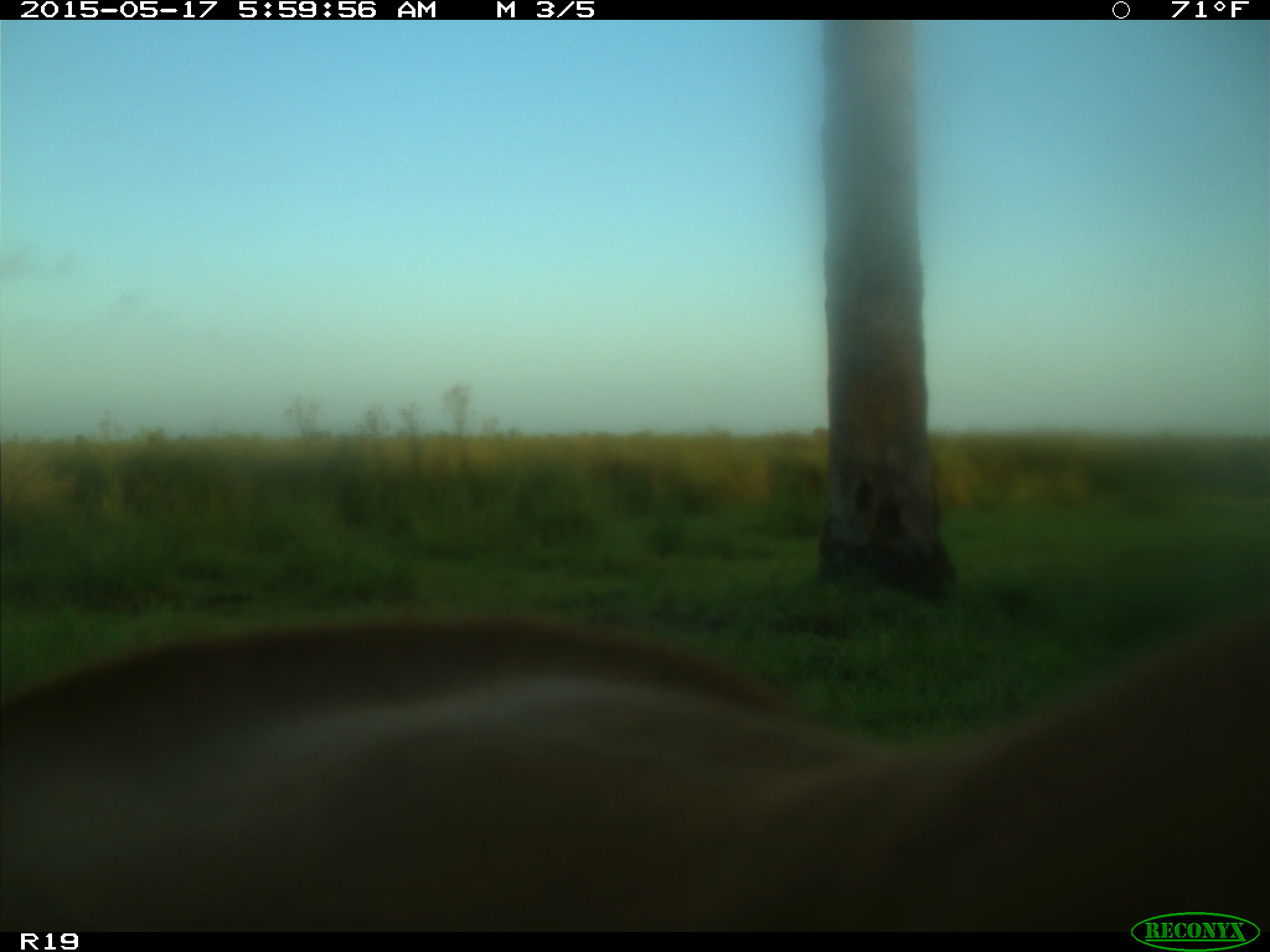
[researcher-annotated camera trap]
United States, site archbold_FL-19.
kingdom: Animalia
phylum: Chordata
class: Mammalia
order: Artiodactyla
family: Bovidae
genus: Bos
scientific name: Bos taurus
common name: domestic cow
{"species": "Bos taurus (domestic cow)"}